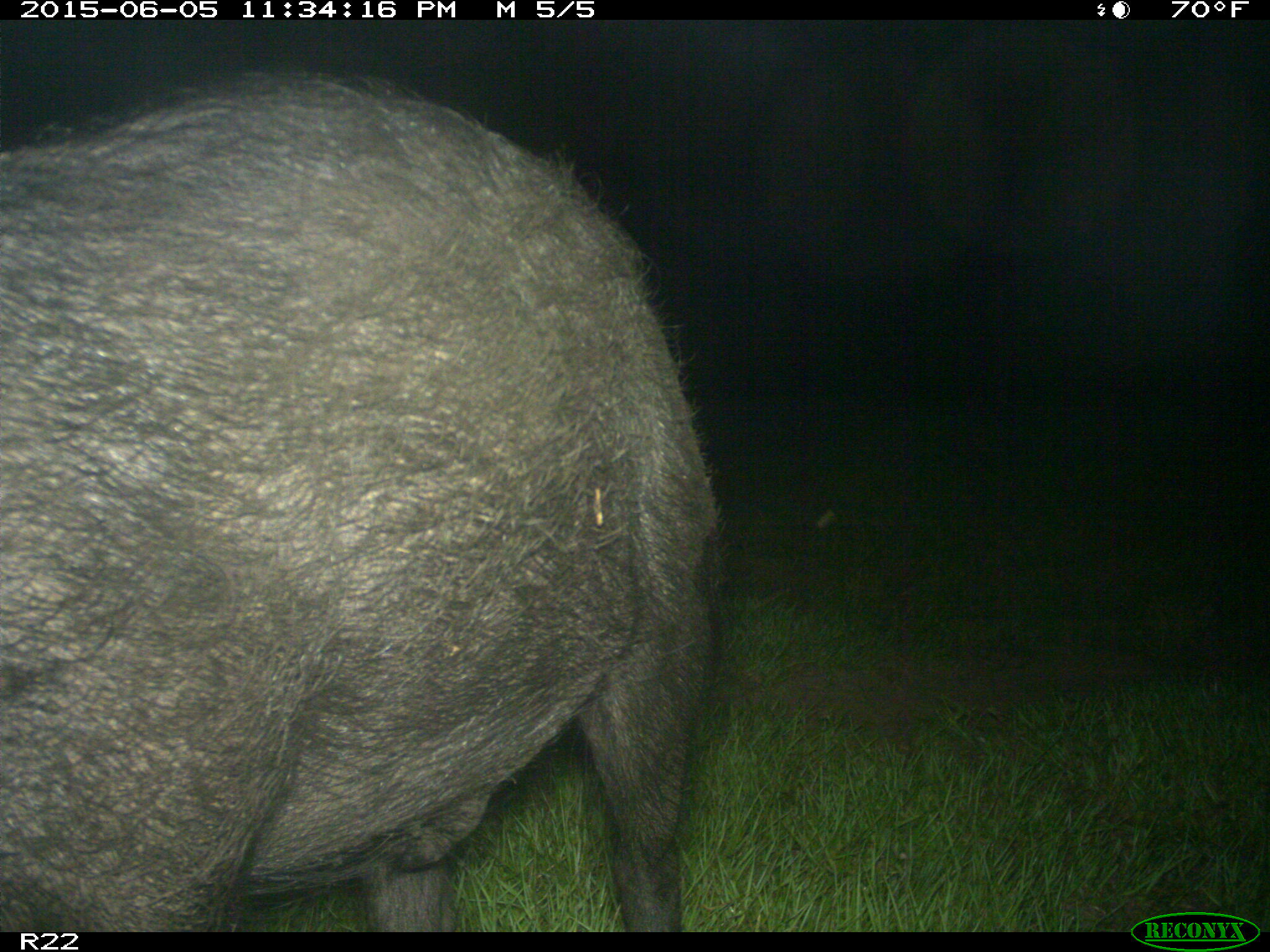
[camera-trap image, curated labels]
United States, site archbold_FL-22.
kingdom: Animalia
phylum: Chordata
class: Mammalia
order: Artiodactyla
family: Bovidae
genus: Bos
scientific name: Bos taurus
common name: domestic cow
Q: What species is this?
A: Bos taurus (domestic cow).